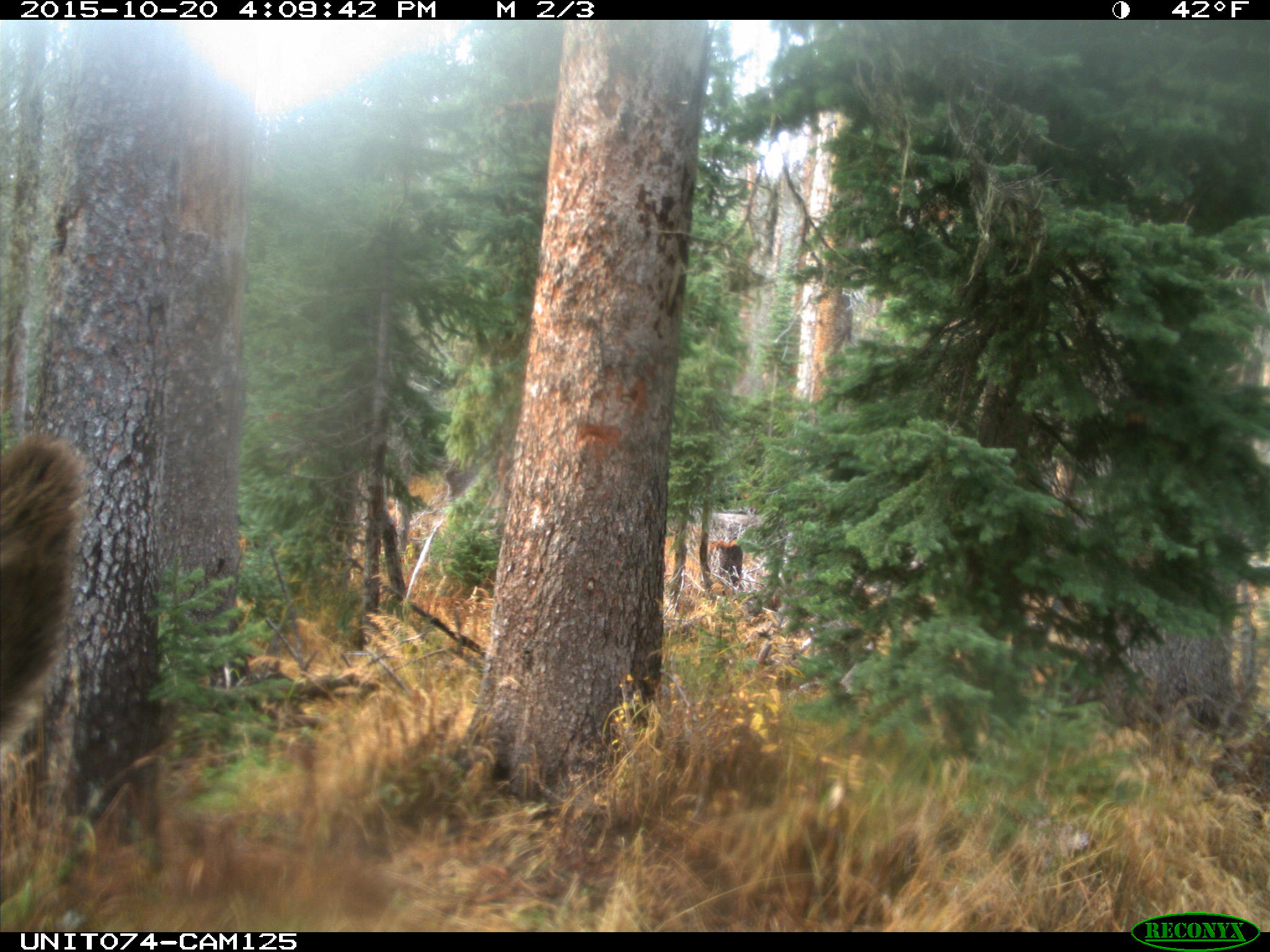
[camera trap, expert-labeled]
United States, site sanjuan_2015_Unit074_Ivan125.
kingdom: Animalia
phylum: Chordata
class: Mammalia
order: Artiodactyla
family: Cervidae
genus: Cervus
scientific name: Cervus elaphus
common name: red deer